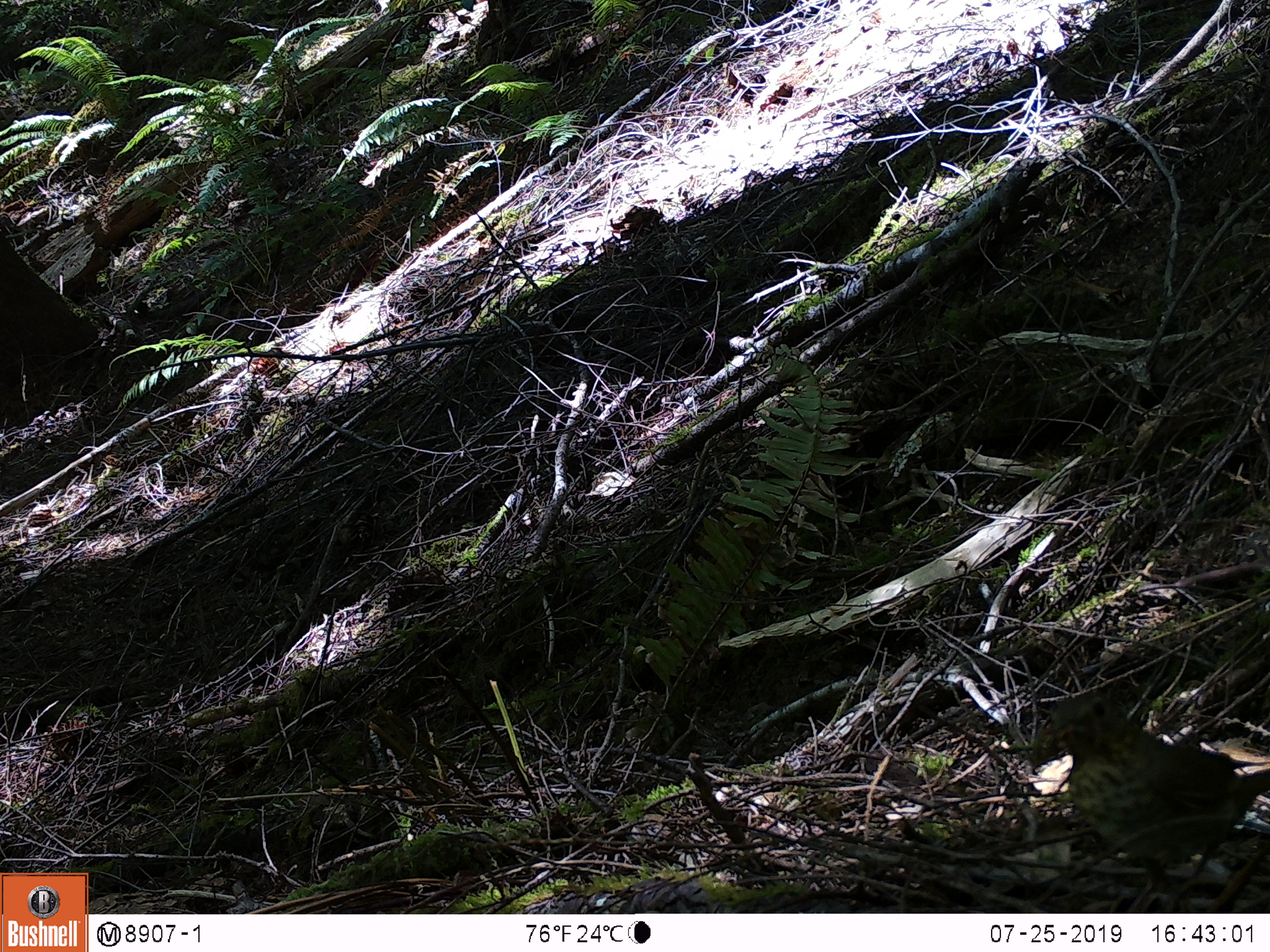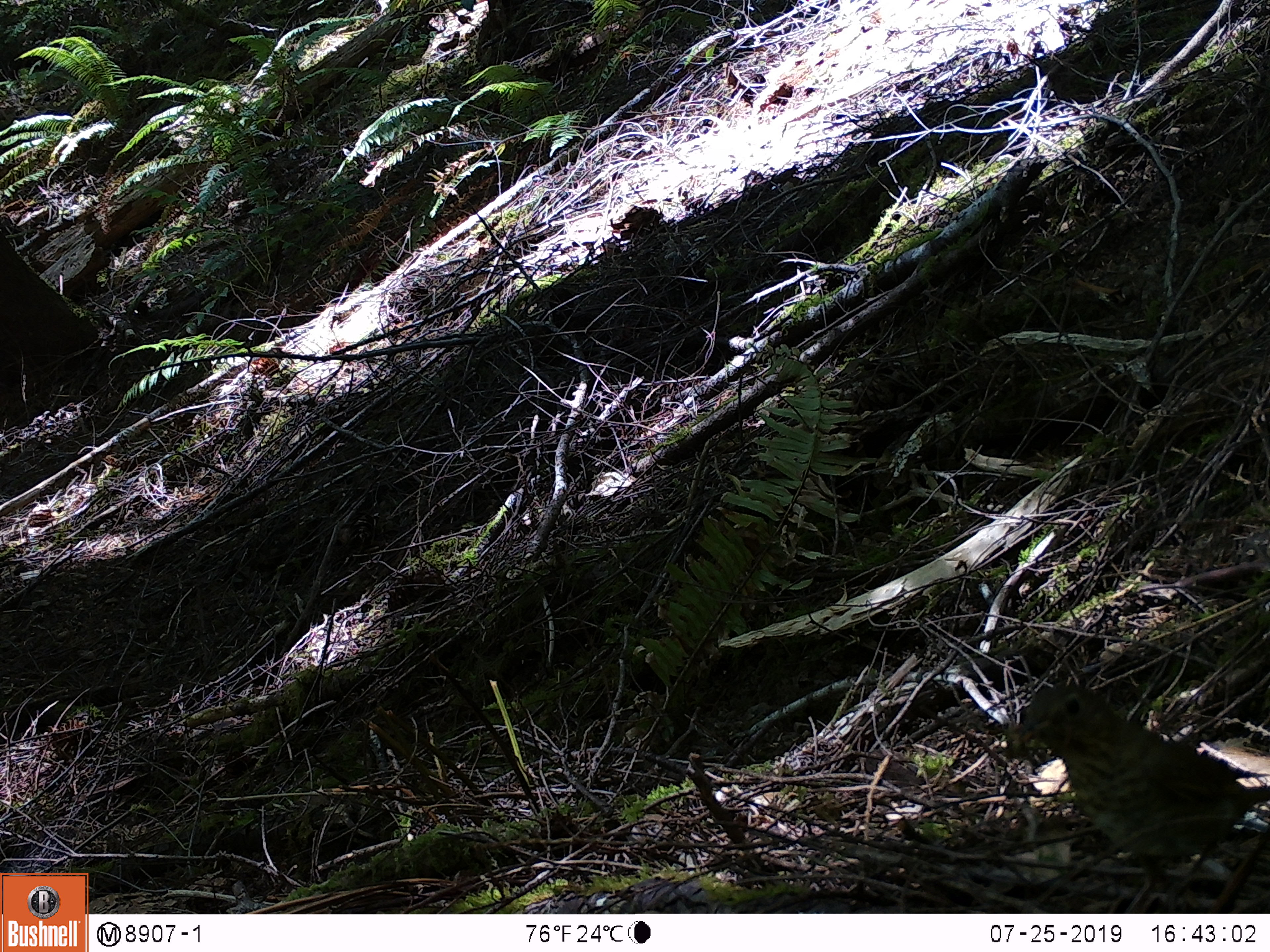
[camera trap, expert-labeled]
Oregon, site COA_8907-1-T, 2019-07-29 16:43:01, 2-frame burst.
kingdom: Animalia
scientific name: Animalia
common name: invertebrate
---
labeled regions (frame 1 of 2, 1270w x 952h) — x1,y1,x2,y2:
invertebrate: 1030,672,1265,909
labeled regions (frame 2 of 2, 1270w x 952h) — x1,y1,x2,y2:
invertebrate: 1002,662,1265,911